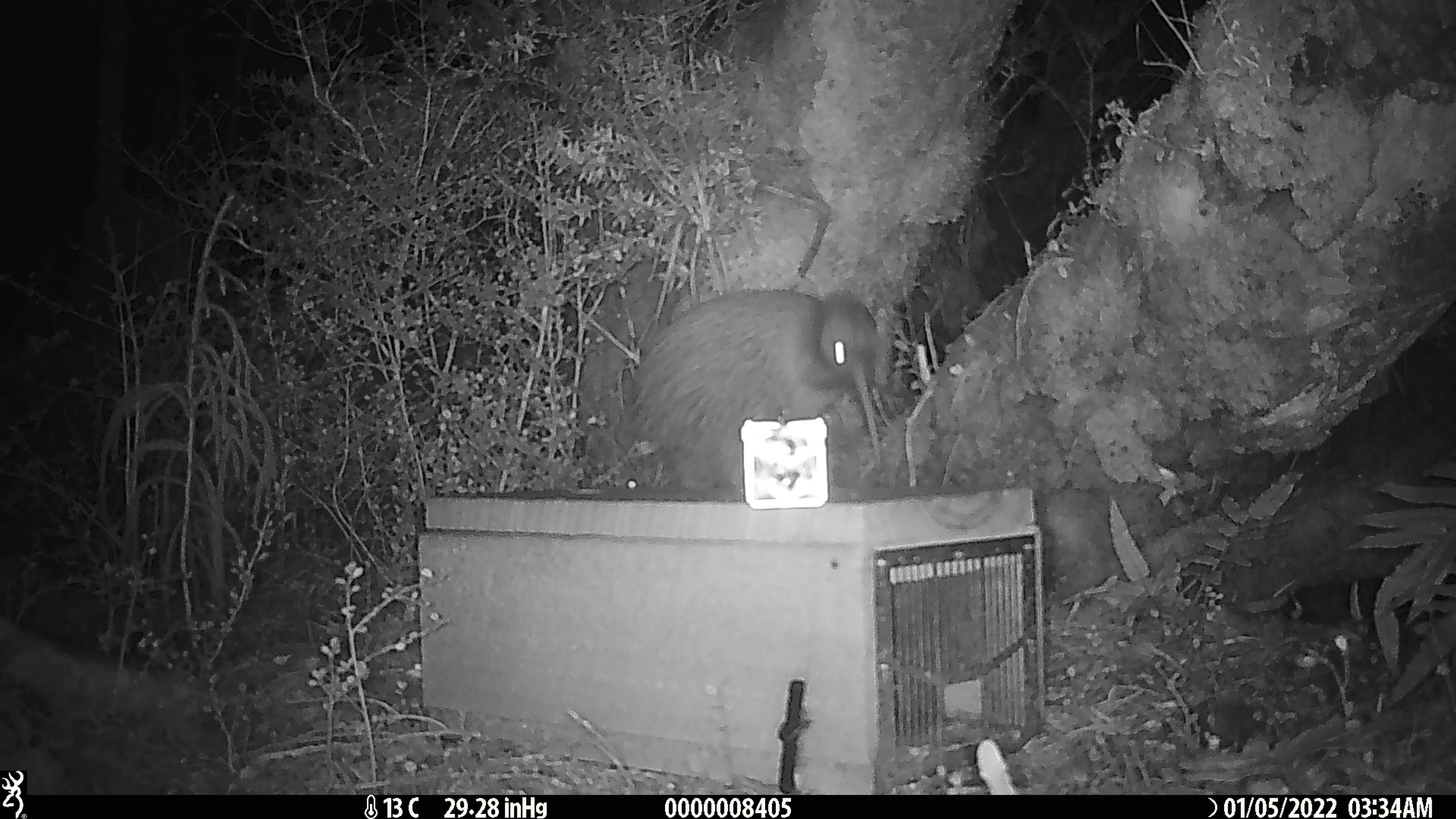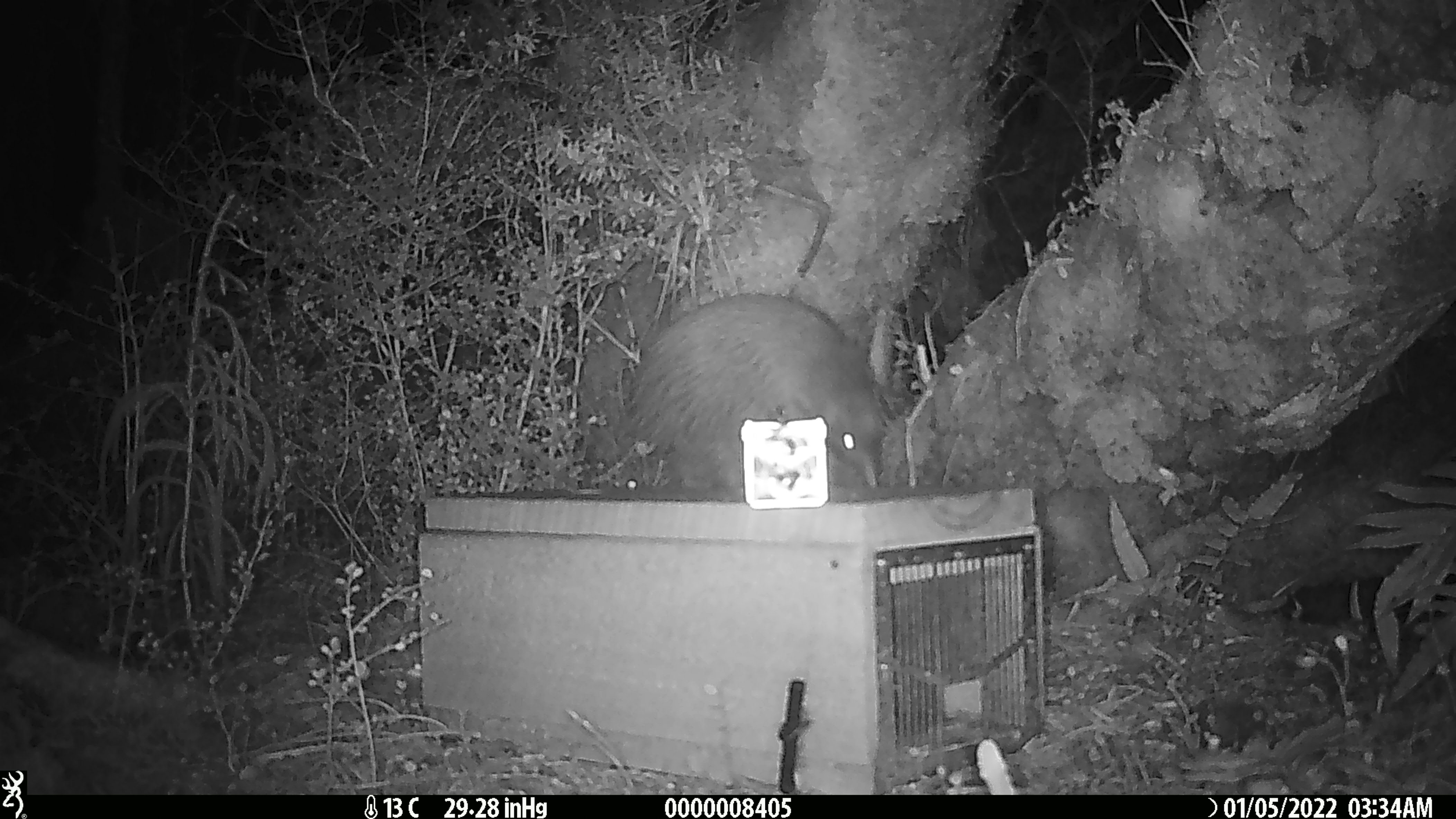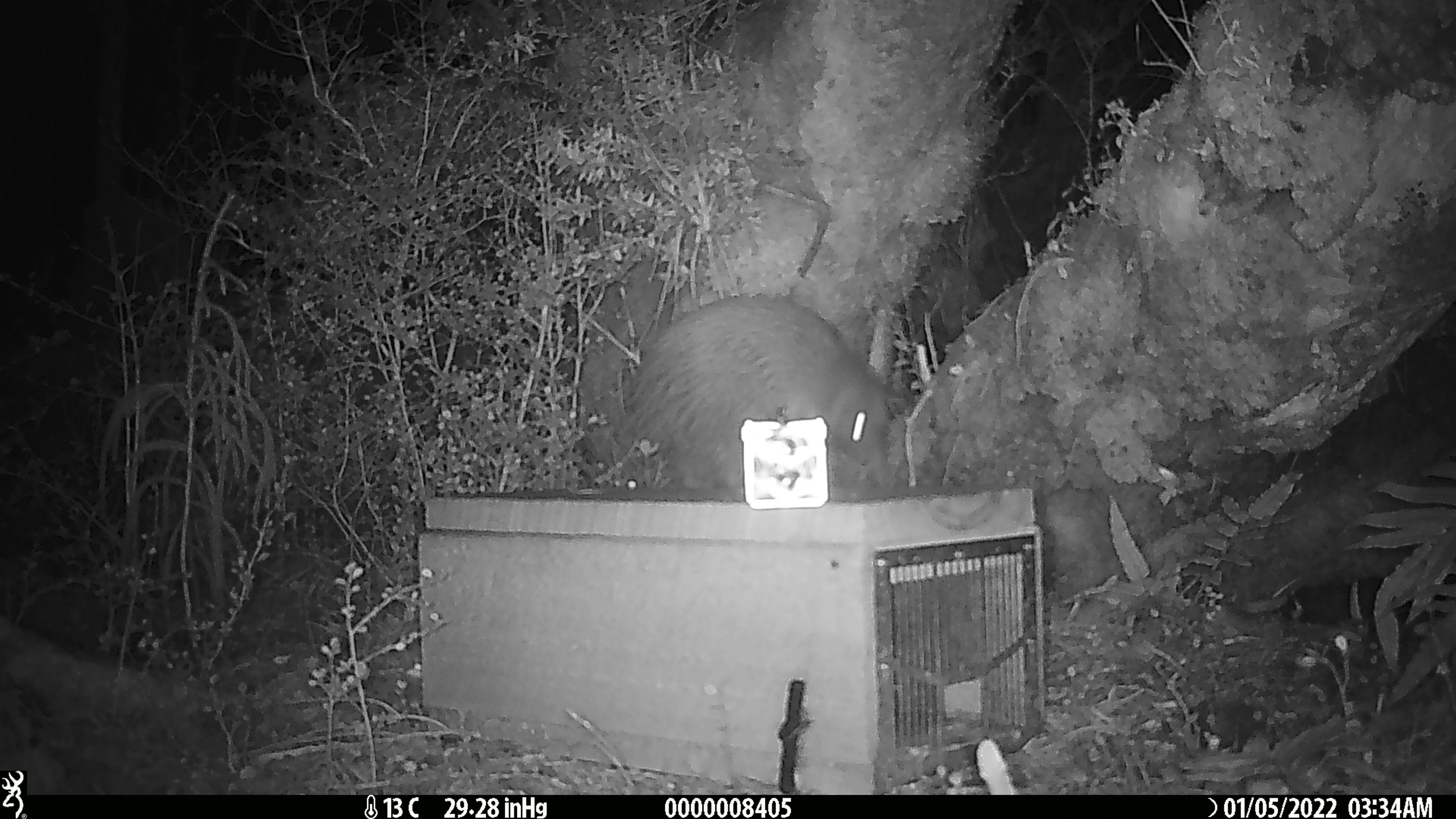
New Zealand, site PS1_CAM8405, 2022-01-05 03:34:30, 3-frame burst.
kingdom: Animalia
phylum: Chordata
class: Aves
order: Apterygiformes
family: Apterygidae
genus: Apteryx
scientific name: Apteryx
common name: kiwi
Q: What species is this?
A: Kiwi (Apteryx).